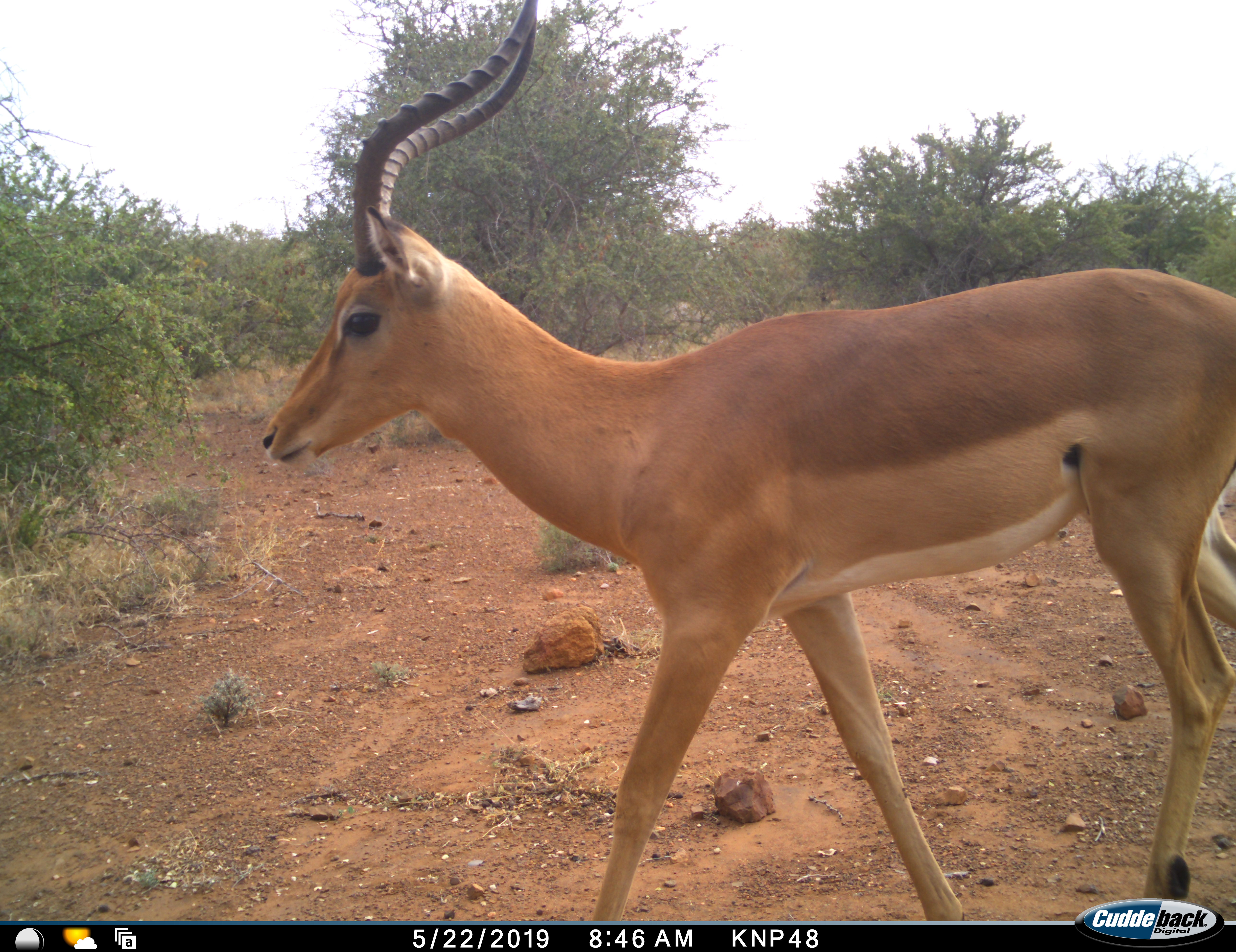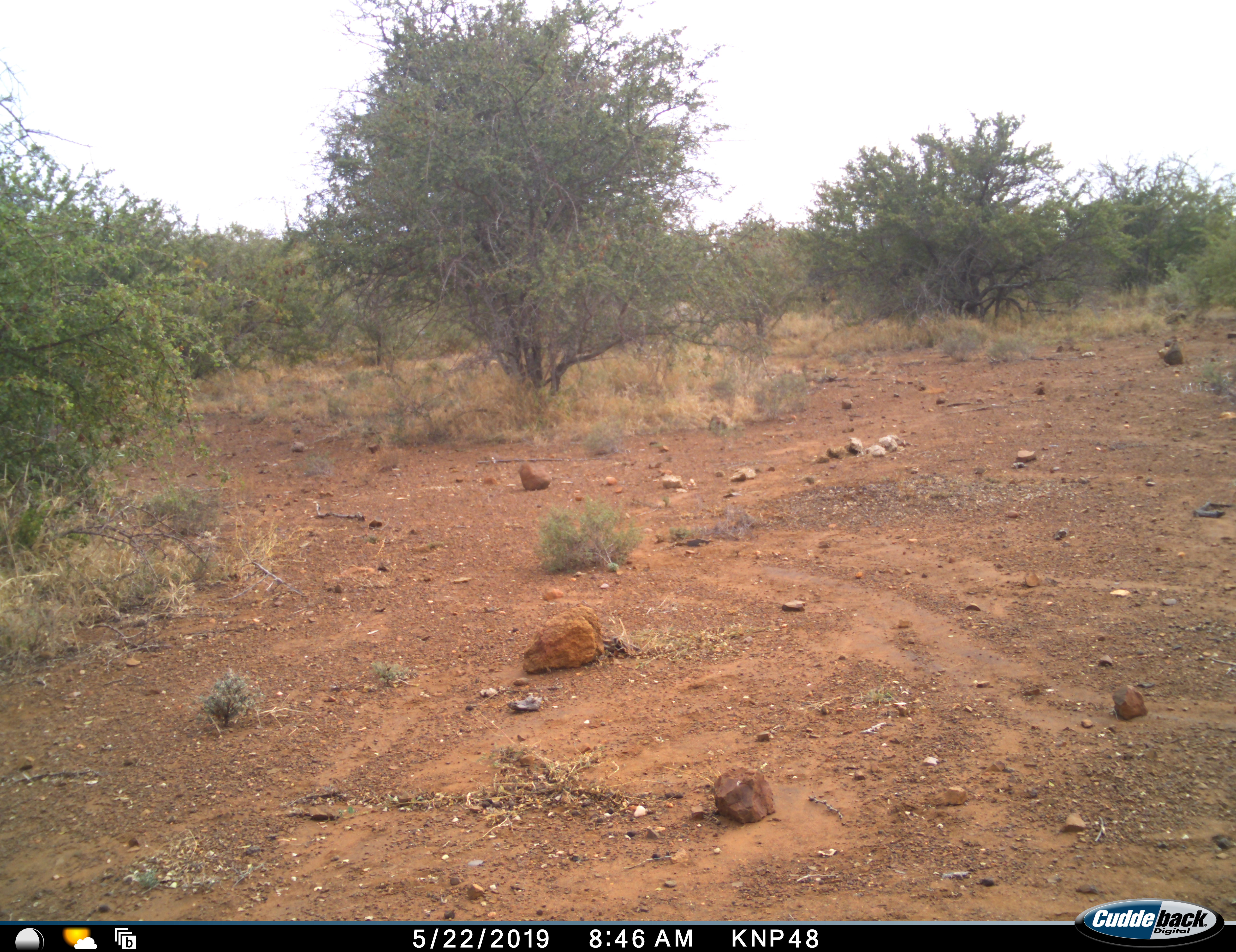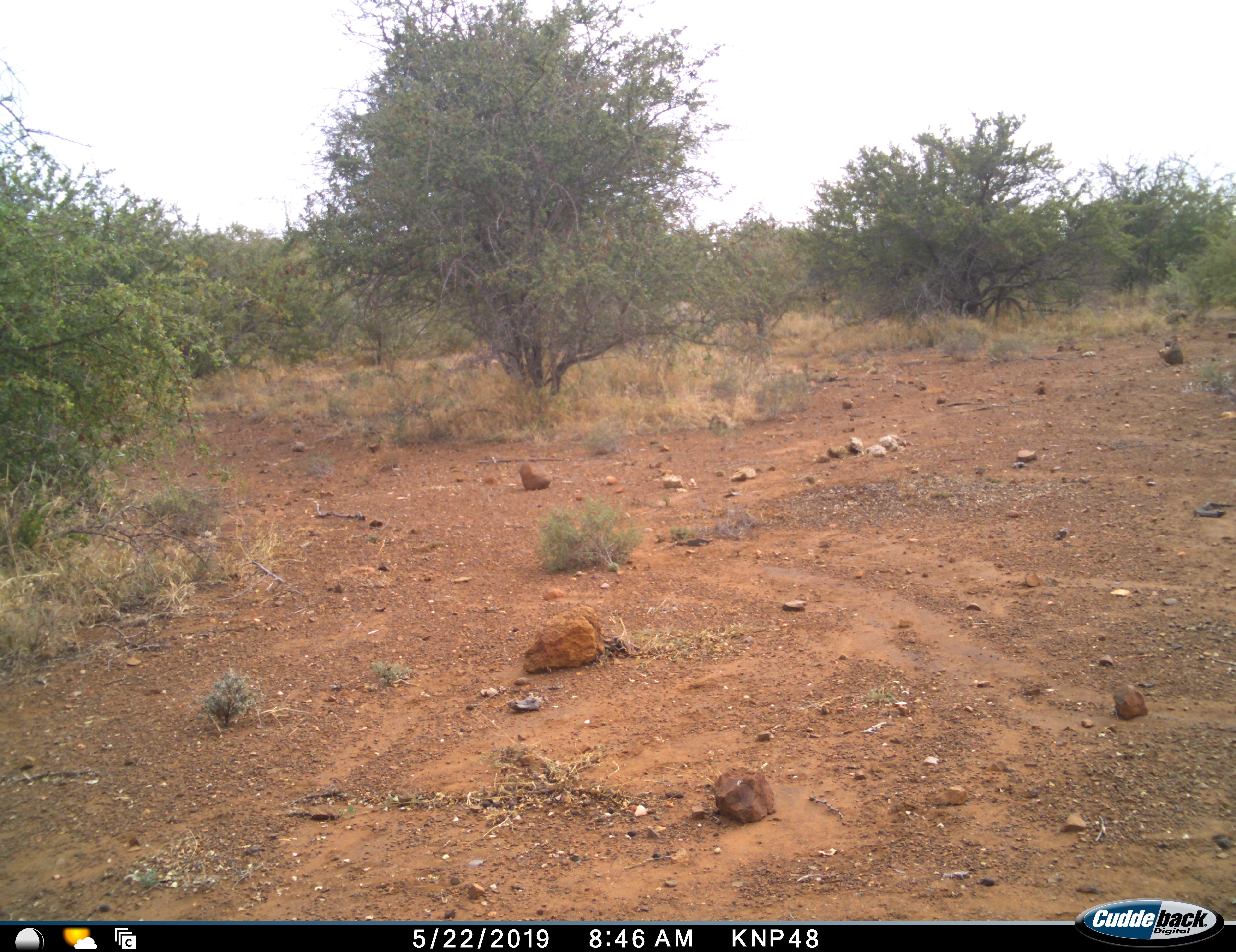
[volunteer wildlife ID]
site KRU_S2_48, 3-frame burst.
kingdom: Animalia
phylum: Chordata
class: Mammalia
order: Artiodactyla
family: Bovidae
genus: Aepyceros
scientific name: Aepyceros melampus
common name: impala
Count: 1.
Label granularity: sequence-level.